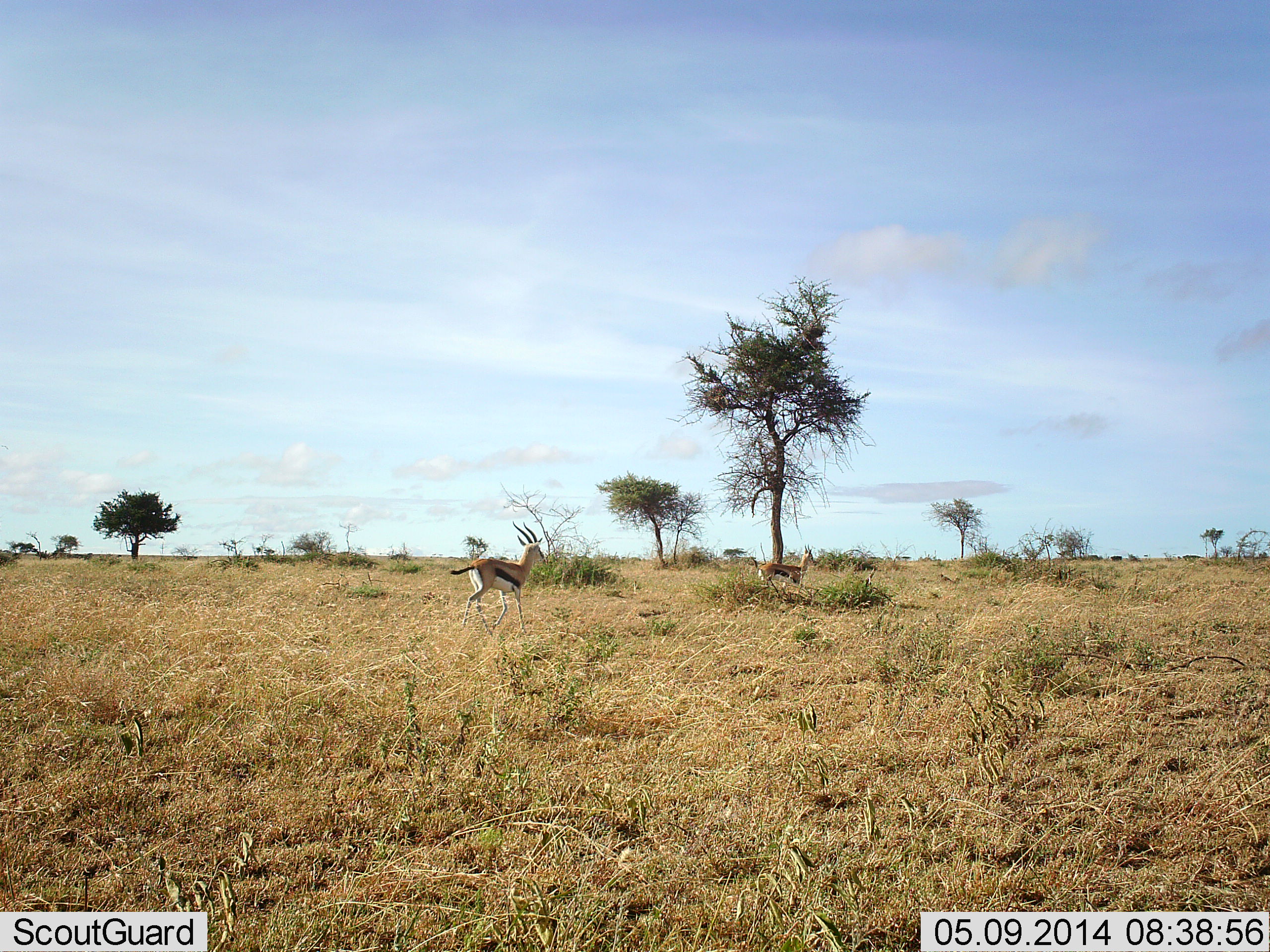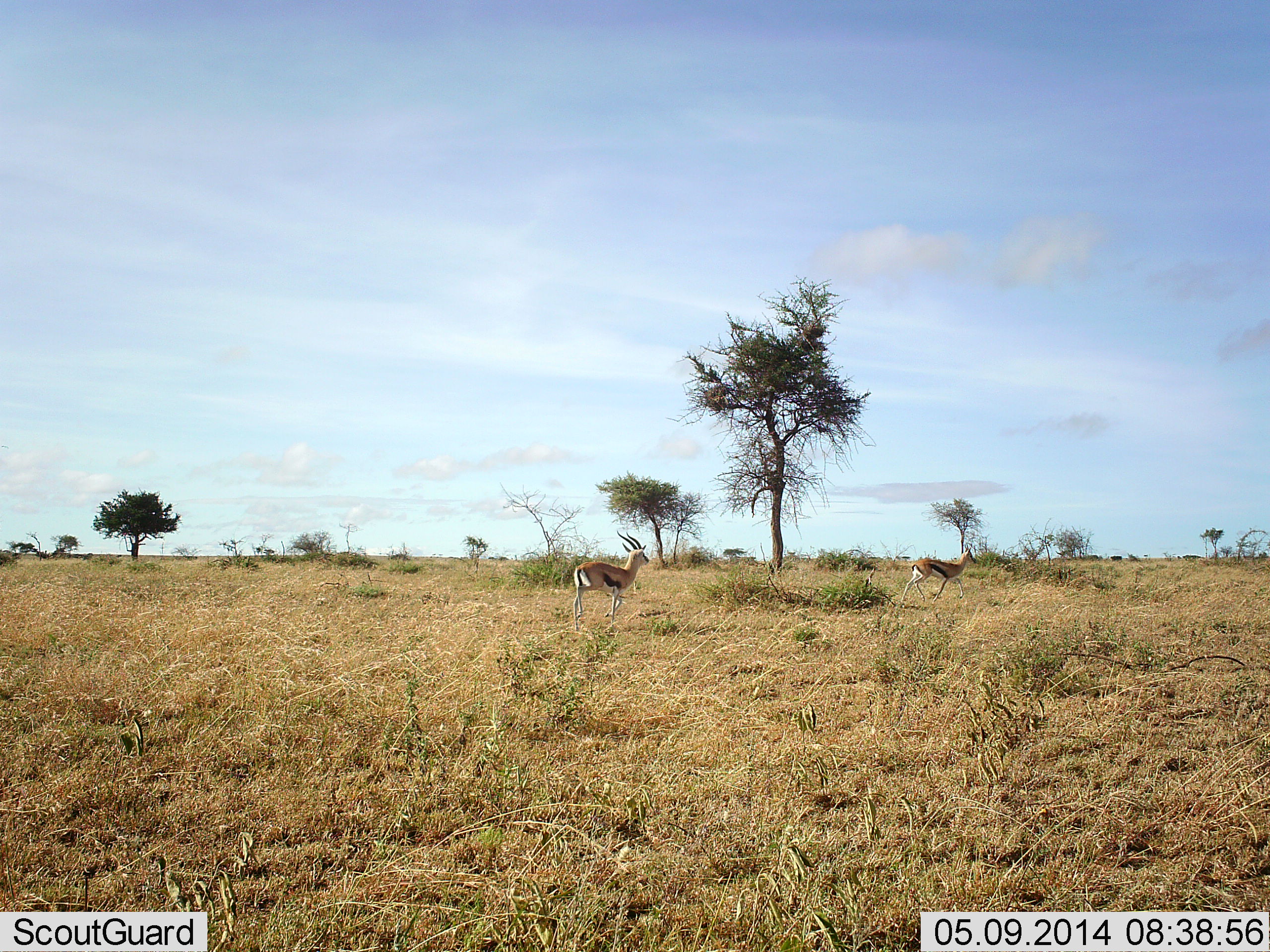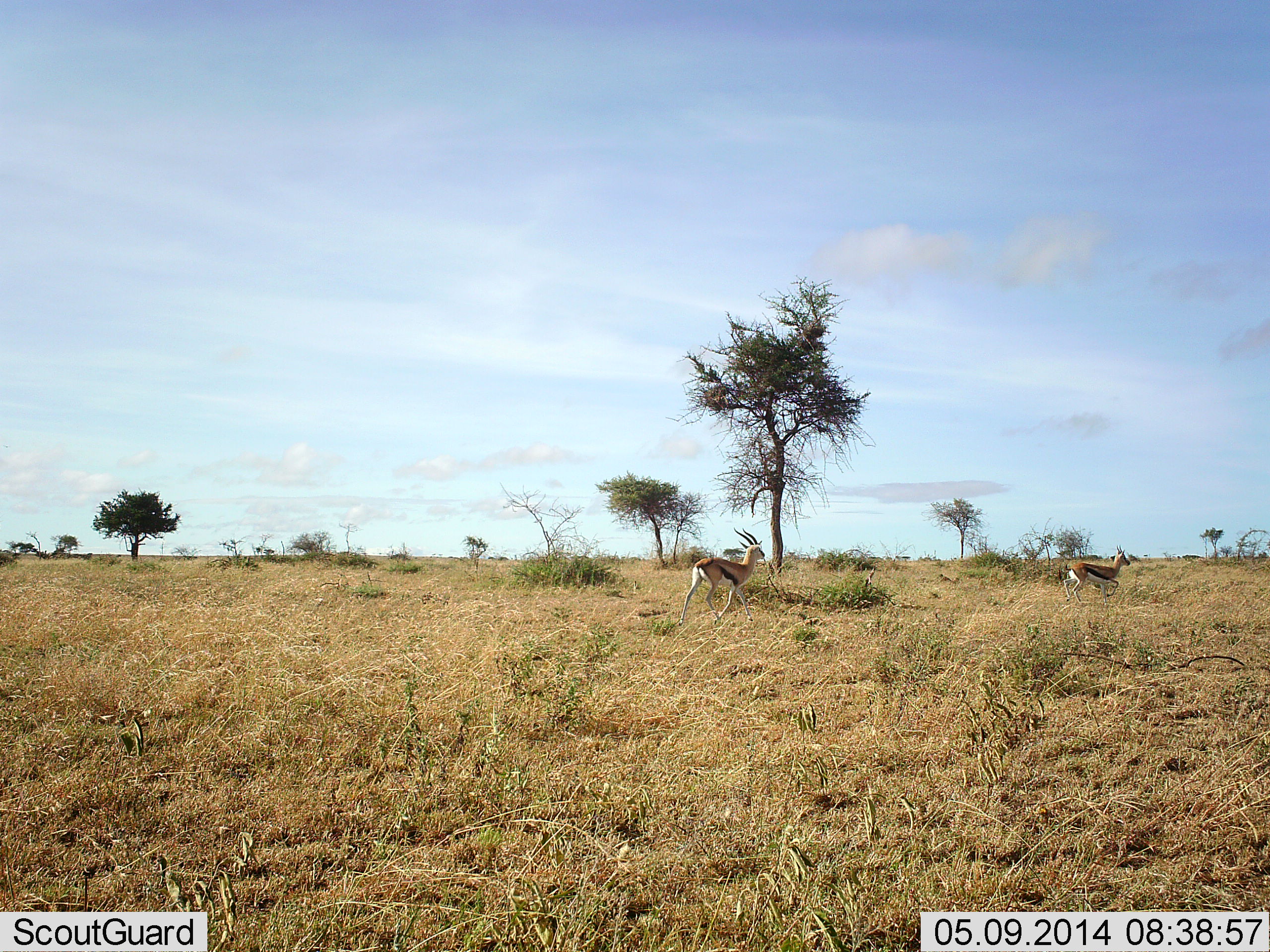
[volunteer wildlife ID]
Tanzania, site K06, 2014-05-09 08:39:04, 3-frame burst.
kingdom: Animalia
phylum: Chordata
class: Mammalia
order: Artiodactyla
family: Bovidae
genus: Eudorcas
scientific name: Eudorcas thomsonii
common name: thomson's gazelle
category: gazellethomsons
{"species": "gazellethomsons (thomson's gazelle) (Eudorcas thomsonii)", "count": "2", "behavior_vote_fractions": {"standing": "0%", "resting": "10%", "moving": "100%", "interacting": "0%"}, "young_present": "0%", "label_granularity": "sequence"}